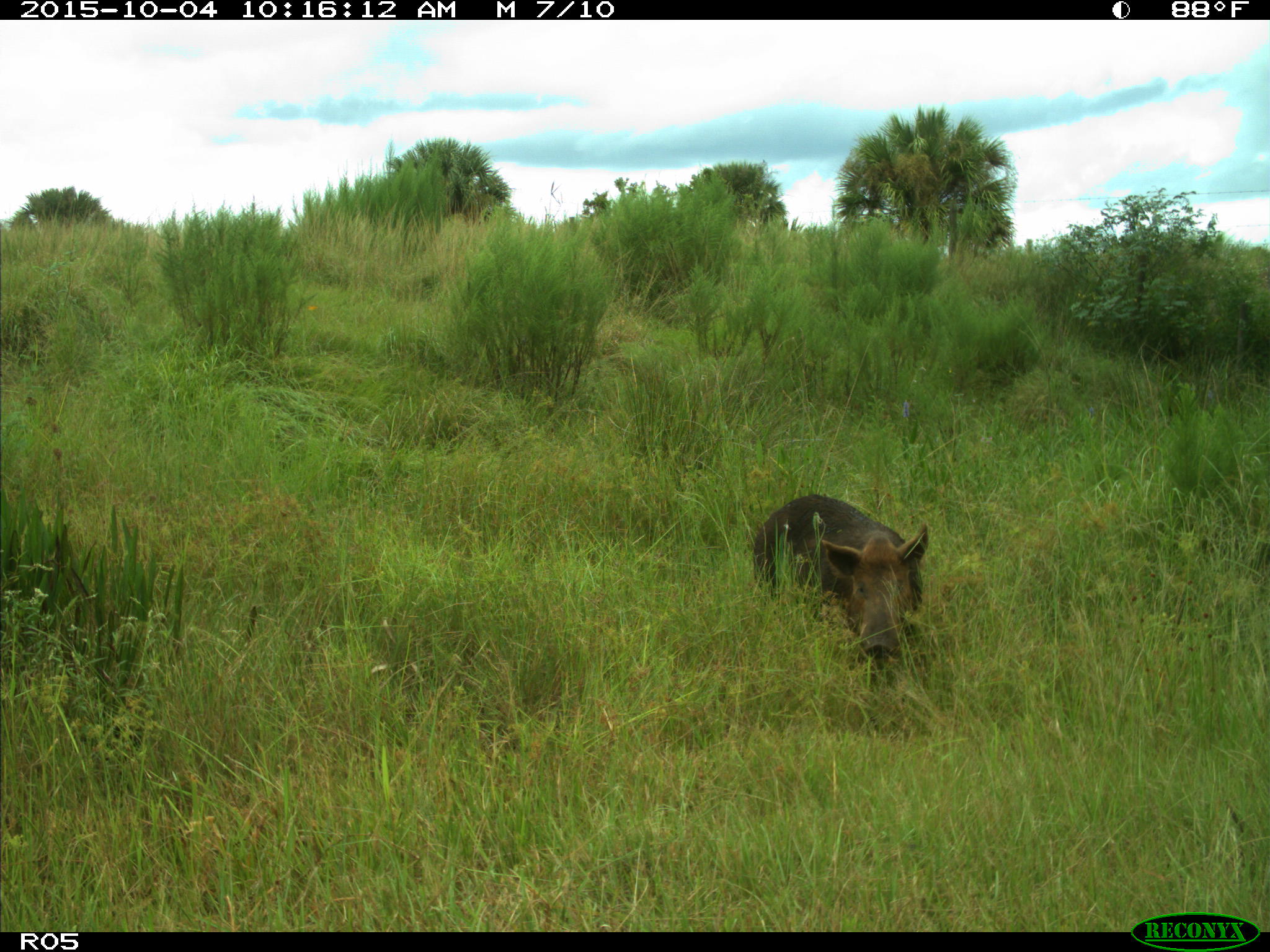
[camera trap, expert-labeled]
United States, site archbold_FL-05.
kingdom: Animalia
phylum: Chordata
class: Mammalia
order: Artiodactyla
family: Suidae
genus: Sus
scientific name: Sus scrofa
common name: wild boar